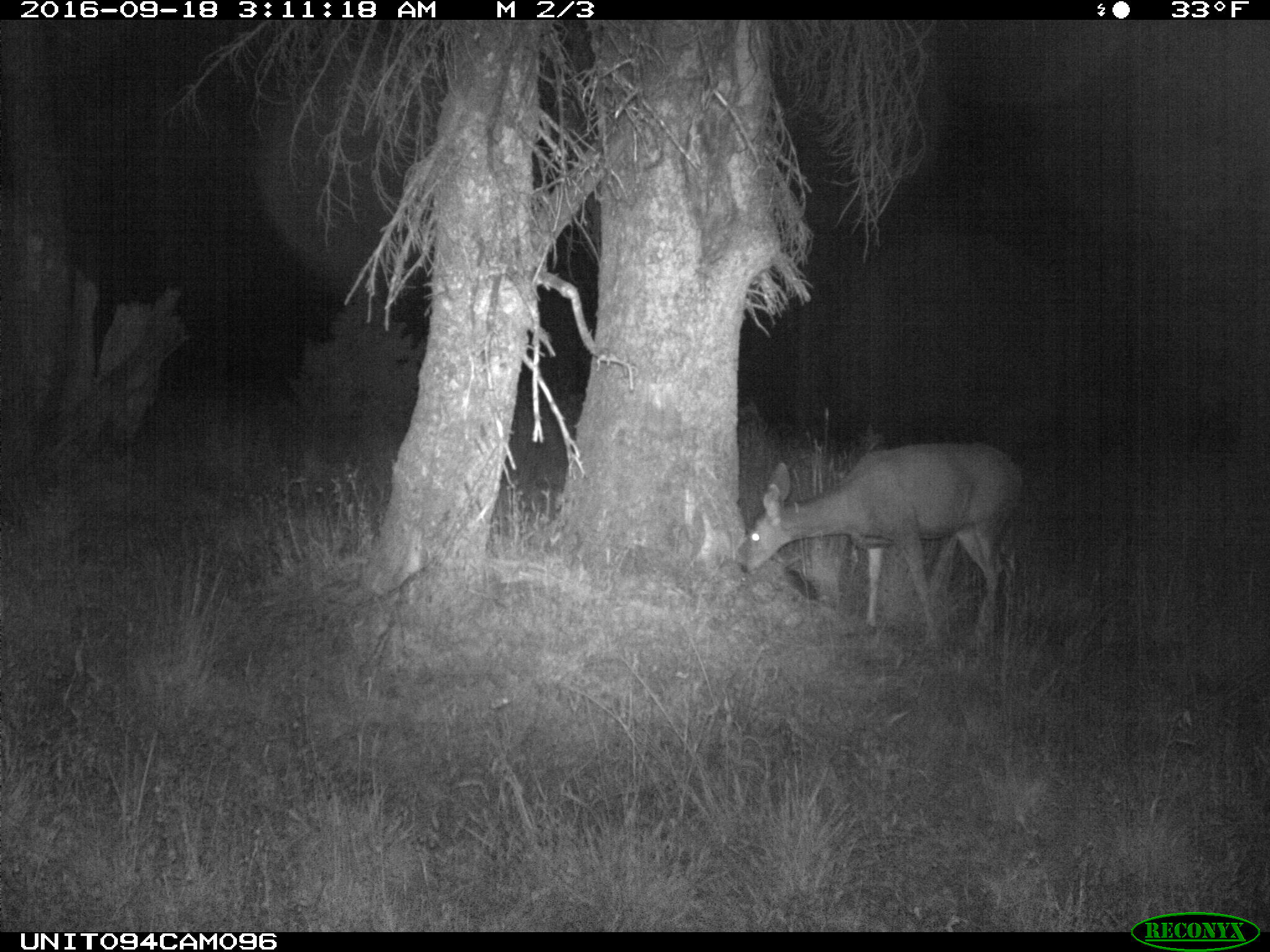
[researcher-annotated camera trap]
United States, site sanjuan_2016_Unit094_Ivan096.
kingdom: Animalia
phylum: Chordata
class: Mammalia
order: Artiodactyla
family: Cervidae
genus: Odocoileus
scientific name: Odocoileus hemionus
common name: mule deer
Odocoileus hemionus (mule deer).